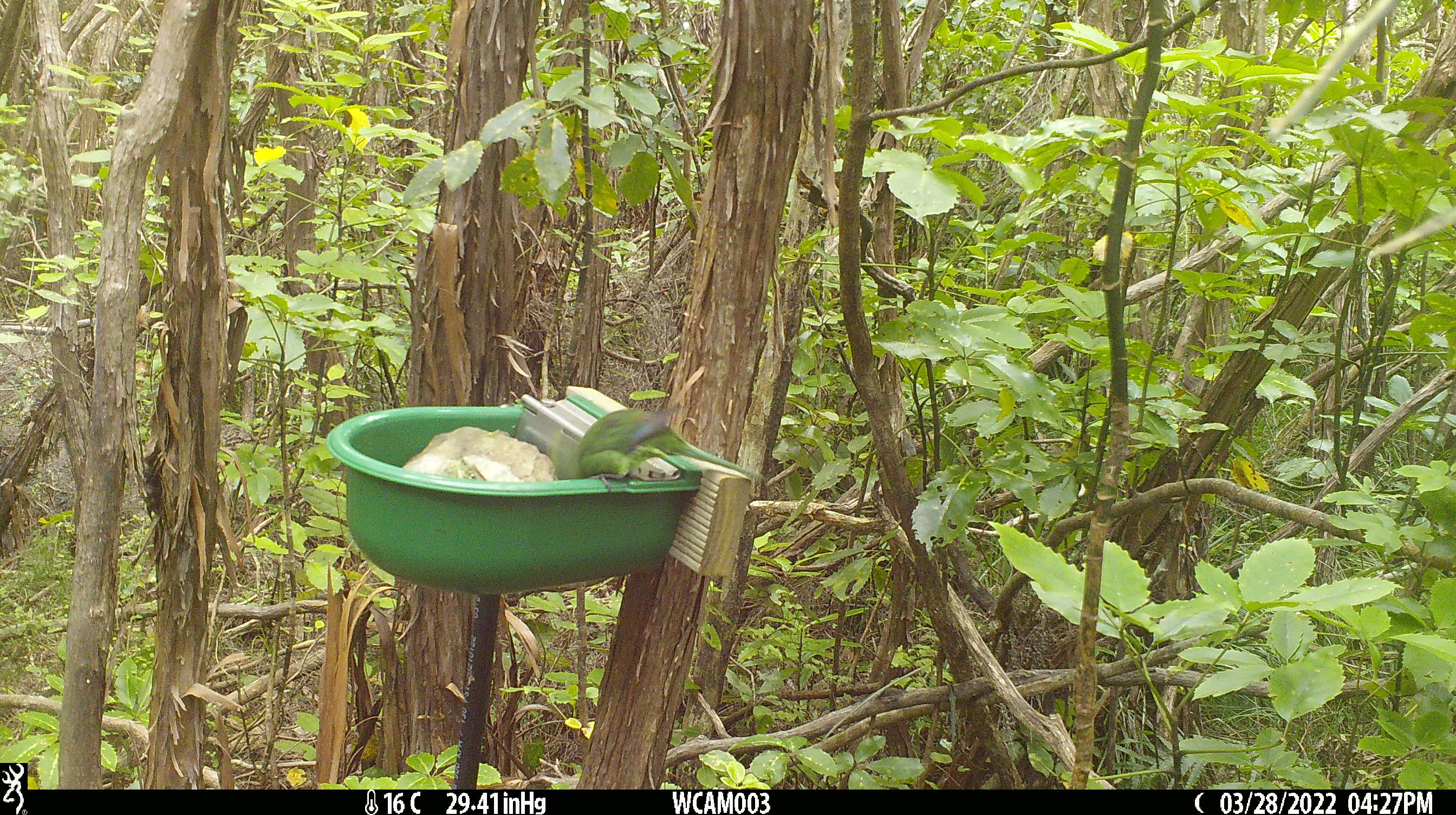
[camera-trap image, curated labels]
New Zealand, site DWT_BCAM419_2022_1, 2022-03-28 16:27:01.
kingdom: Animalia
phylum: Chordata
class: Aves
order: Psittaciformes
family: Psittaculidae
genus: Cyanoramphus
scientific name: Cyanoramphus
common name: parakeet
Parakeet (Cyanoramphus).